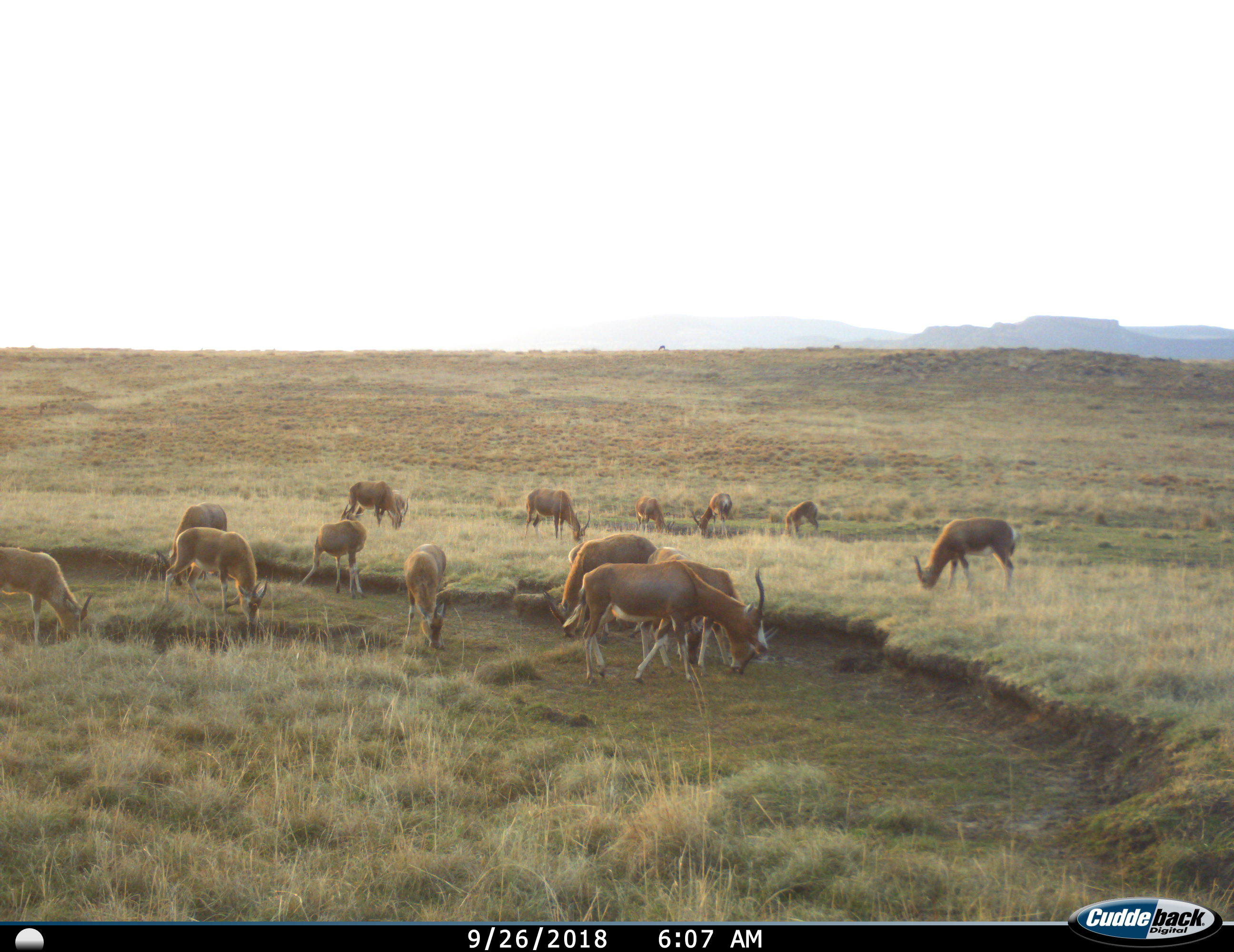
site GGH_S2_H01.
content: unidentified animal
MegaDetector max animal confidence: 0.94